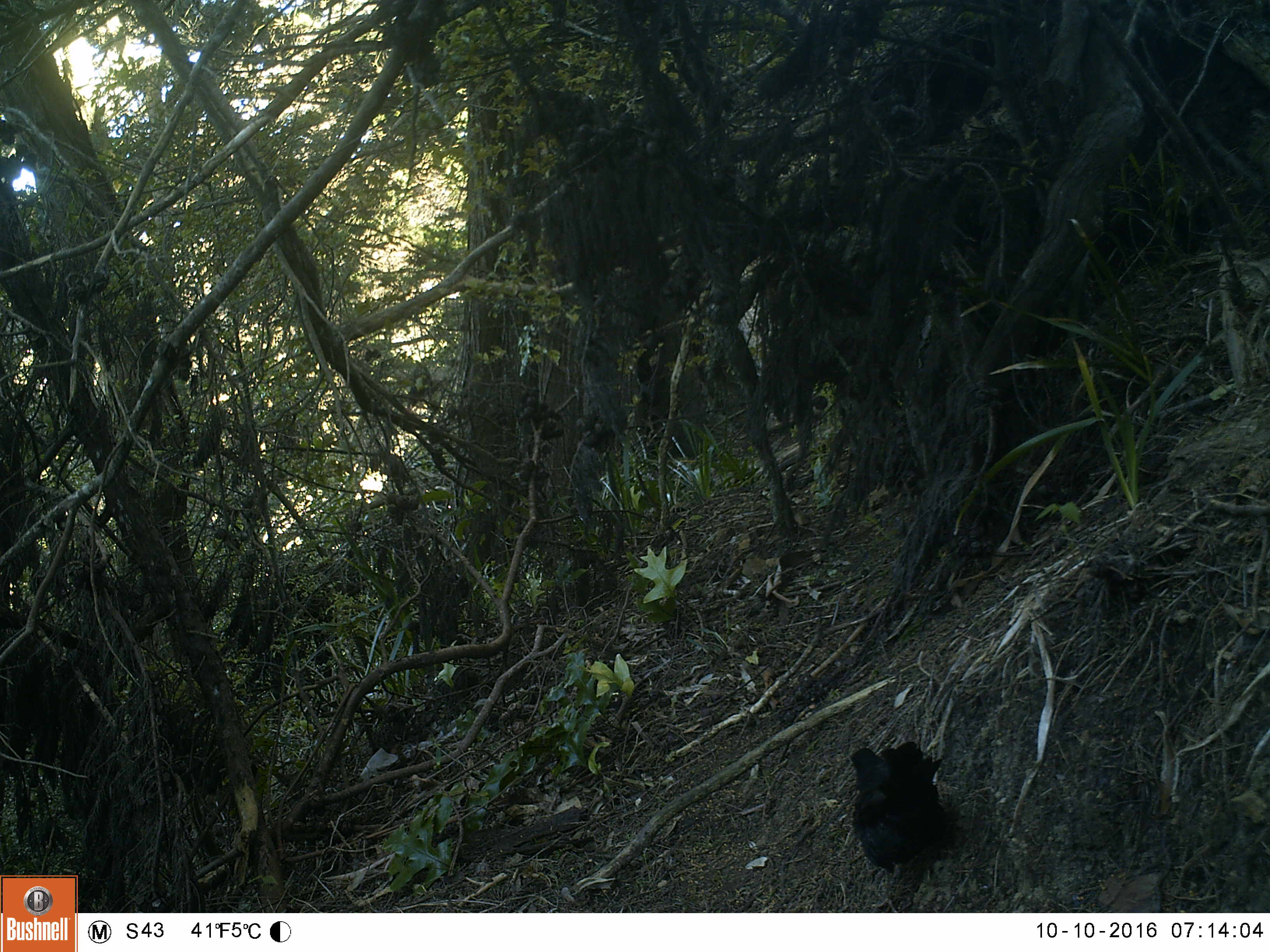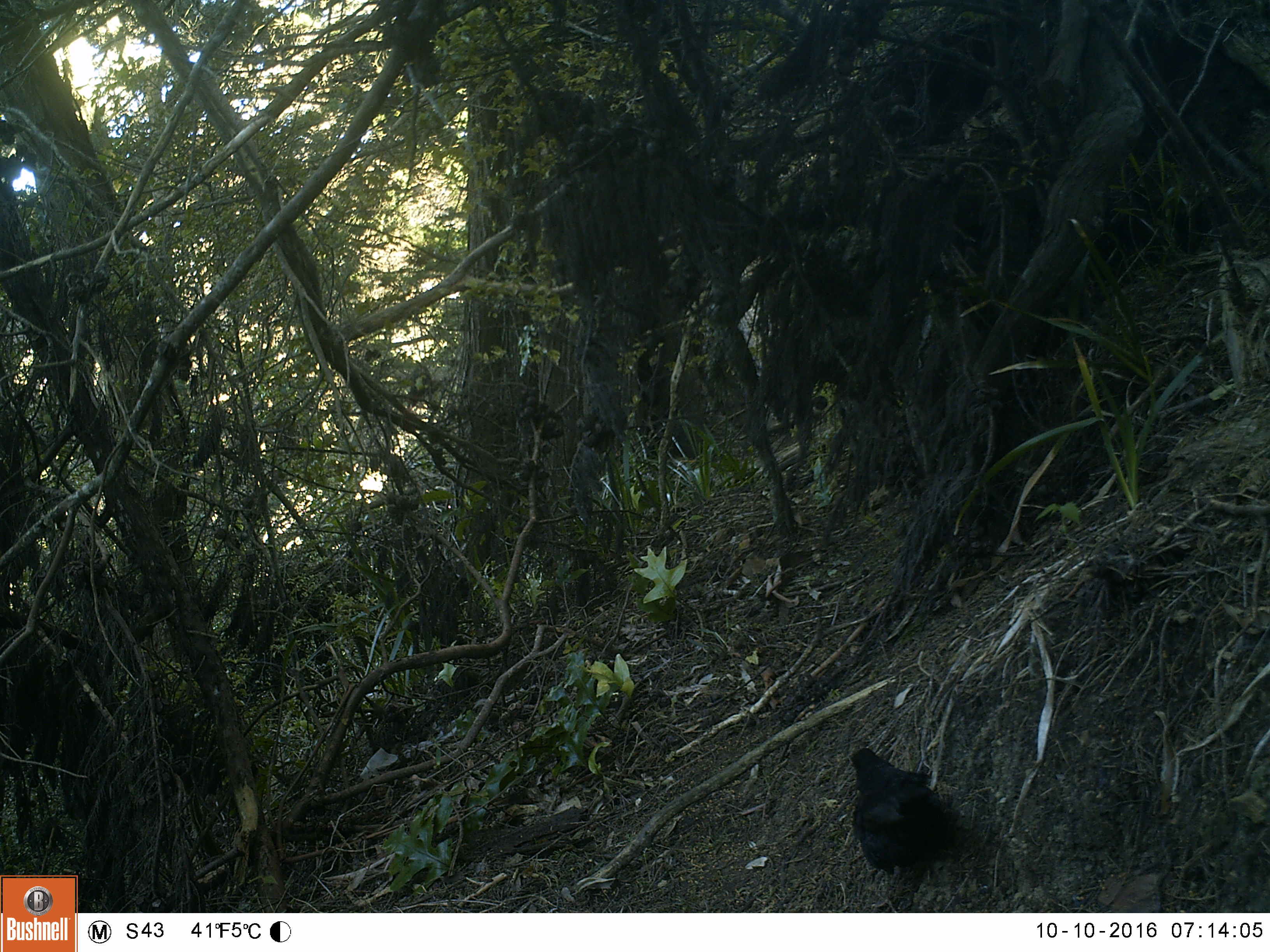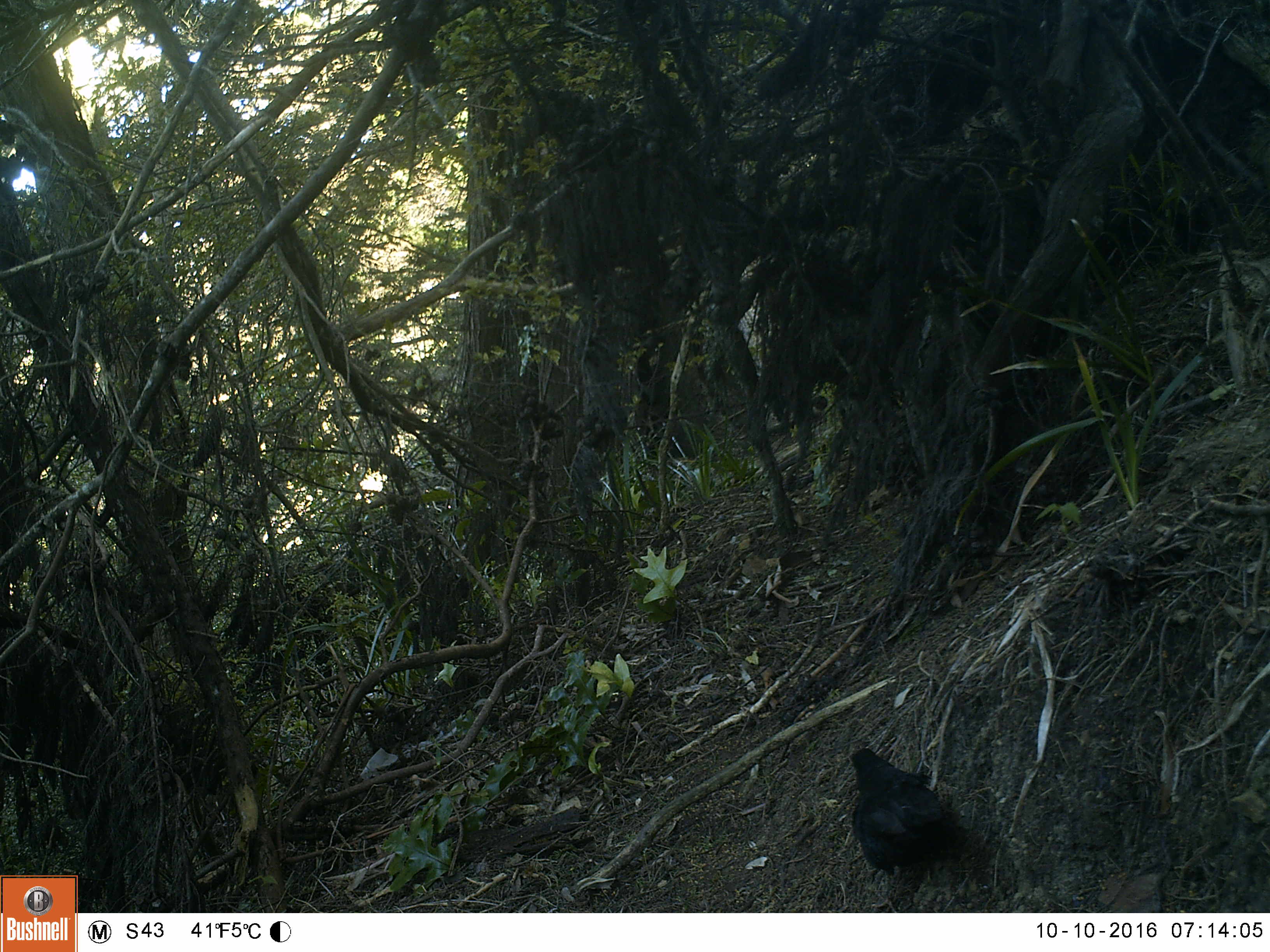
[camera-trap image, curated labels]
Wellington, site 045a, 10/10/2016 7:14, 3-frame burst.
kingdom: Animalia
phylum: Chordata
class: Aves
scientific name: Aves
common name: bird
Bird (Aves).